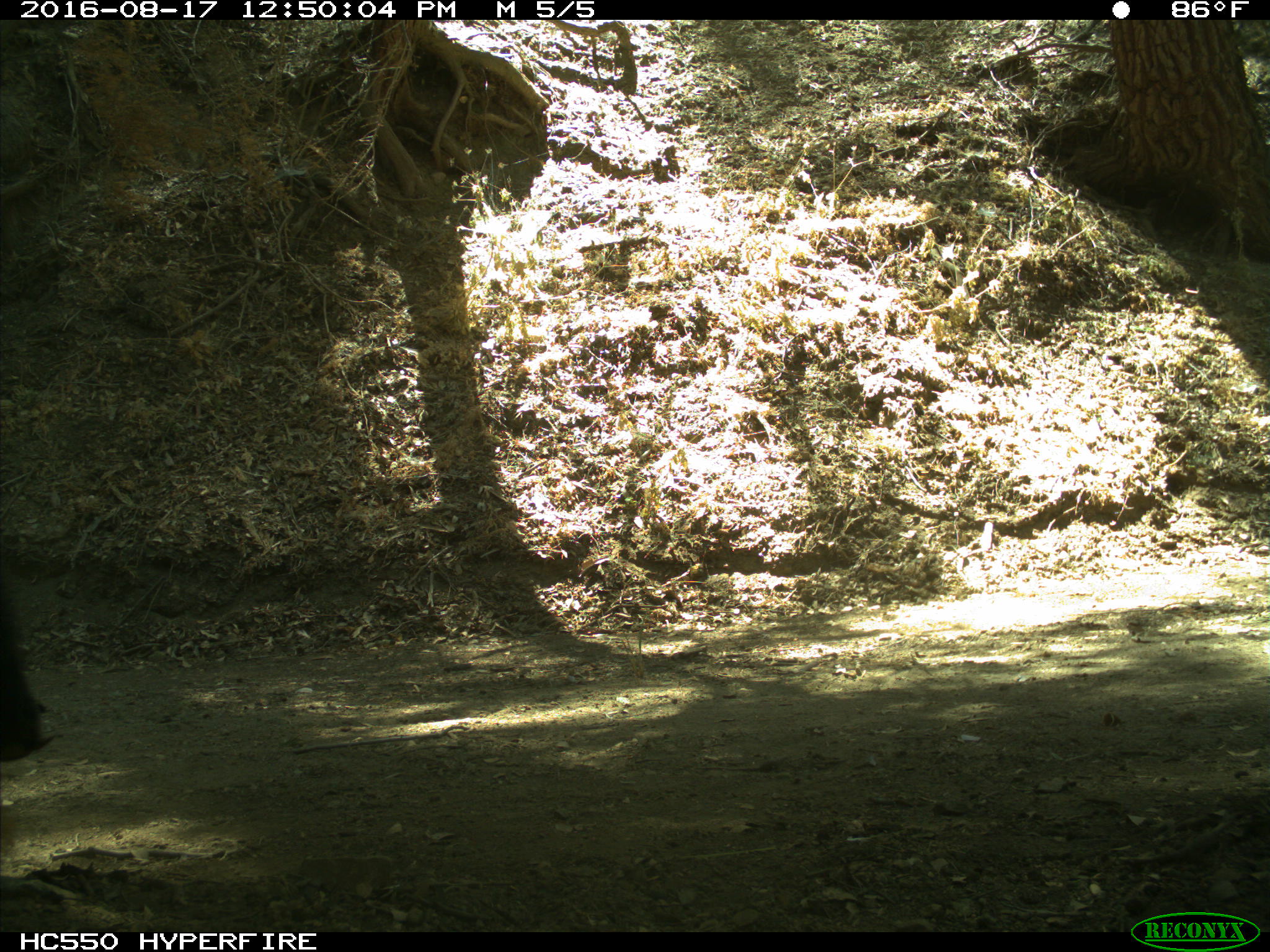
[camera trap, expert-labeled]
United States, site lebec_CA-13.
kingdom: Animalia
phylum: Chordata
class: Mammalia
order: Carnivora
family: Ursidae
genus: Ursus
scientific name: Ursus americanus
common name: american black bear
Ursus americanus (american black bear).